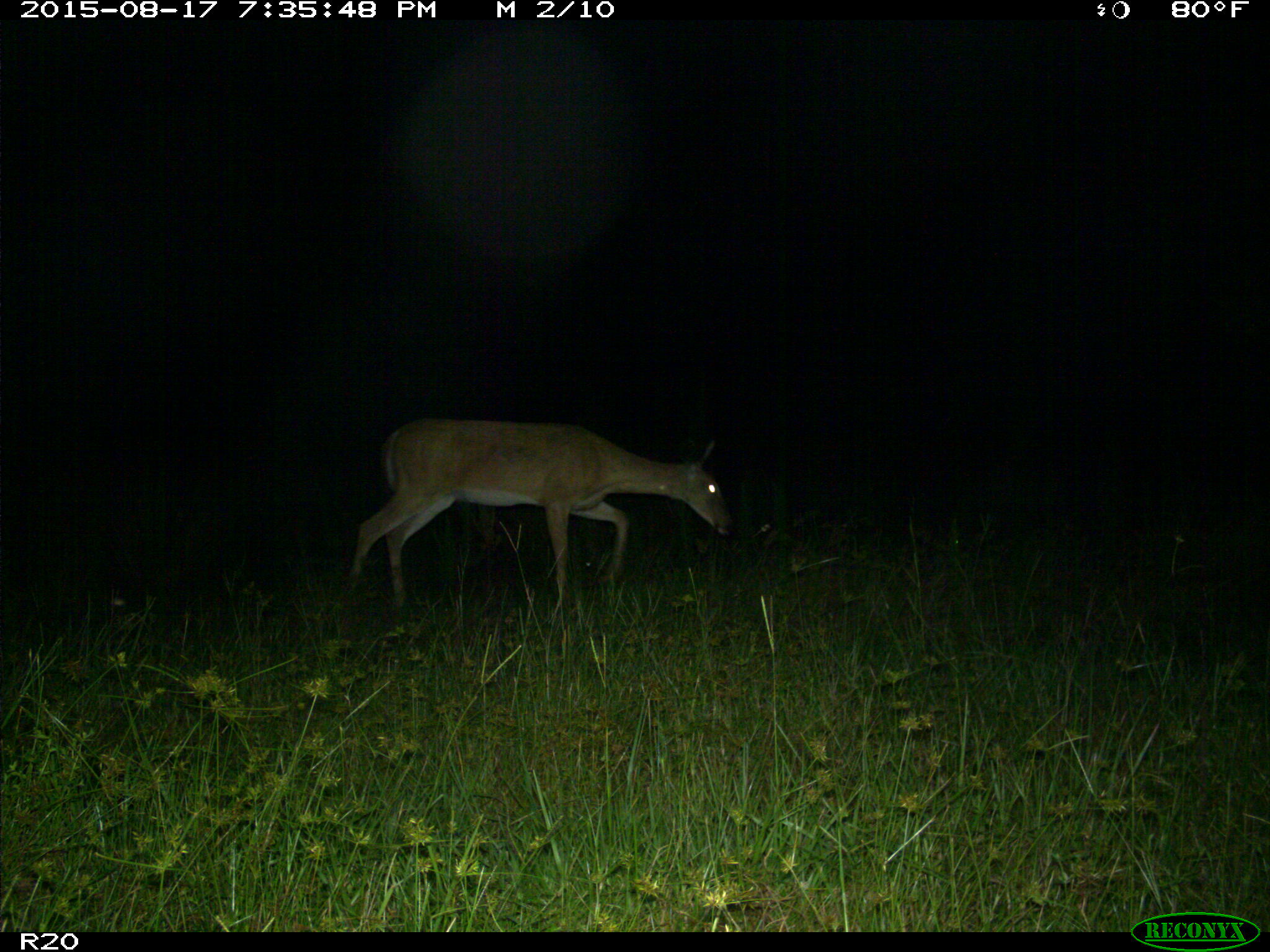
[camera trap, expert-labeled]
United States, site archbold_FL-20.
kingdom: Animalia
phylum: Chordata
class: Mammalia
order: Artiodactyla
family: Cervidae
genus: Odocoileus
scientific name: Odocoileus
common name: deer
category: unidentified deer